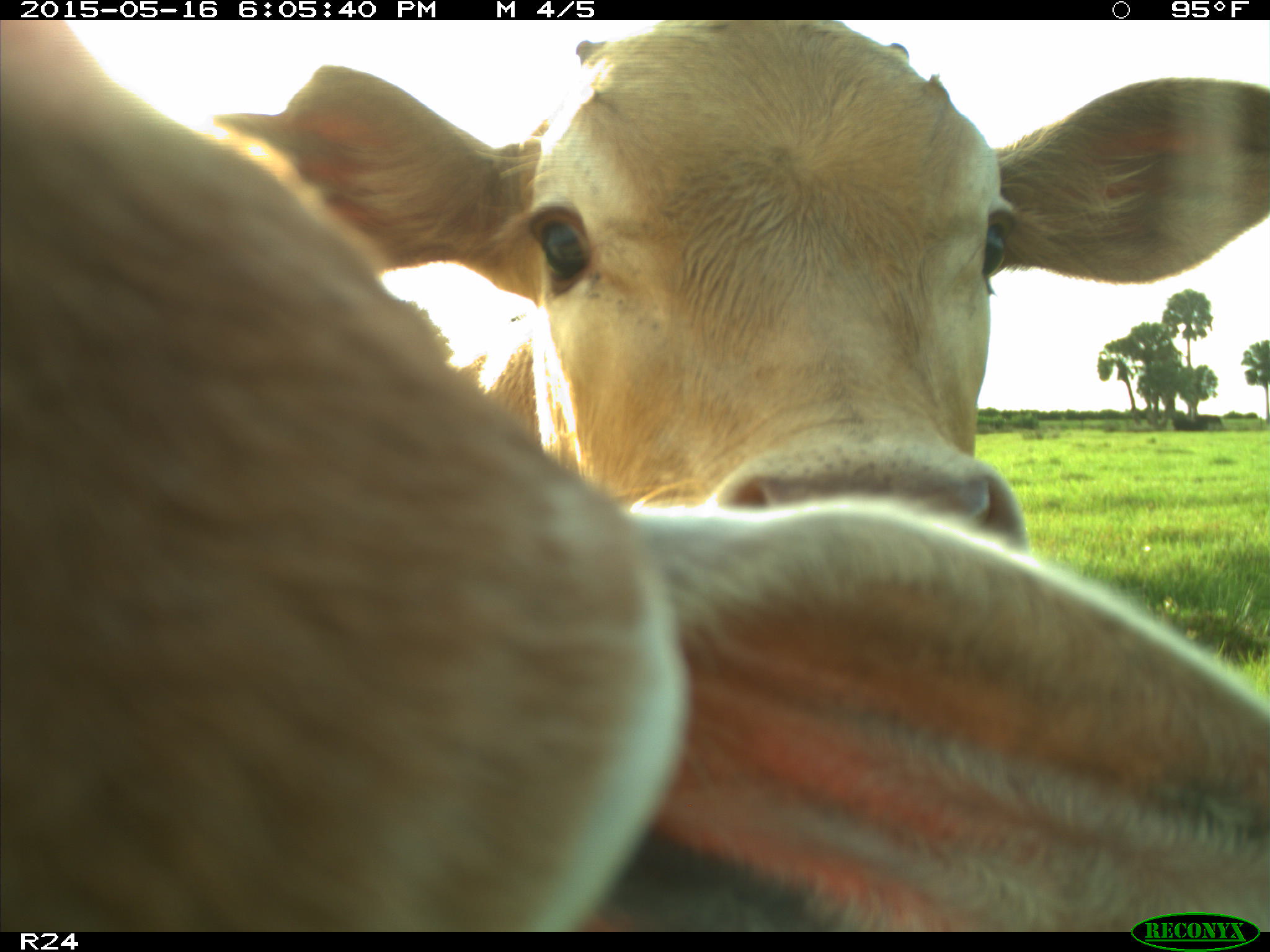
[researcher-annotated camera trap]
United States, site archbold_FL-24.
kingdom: Animalia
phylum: Chordata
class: Mammalia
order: Artiodactyla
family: Bovidae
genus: Bos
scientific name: Bos taurus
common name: domestic cow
Bos taurus (domestic cow).